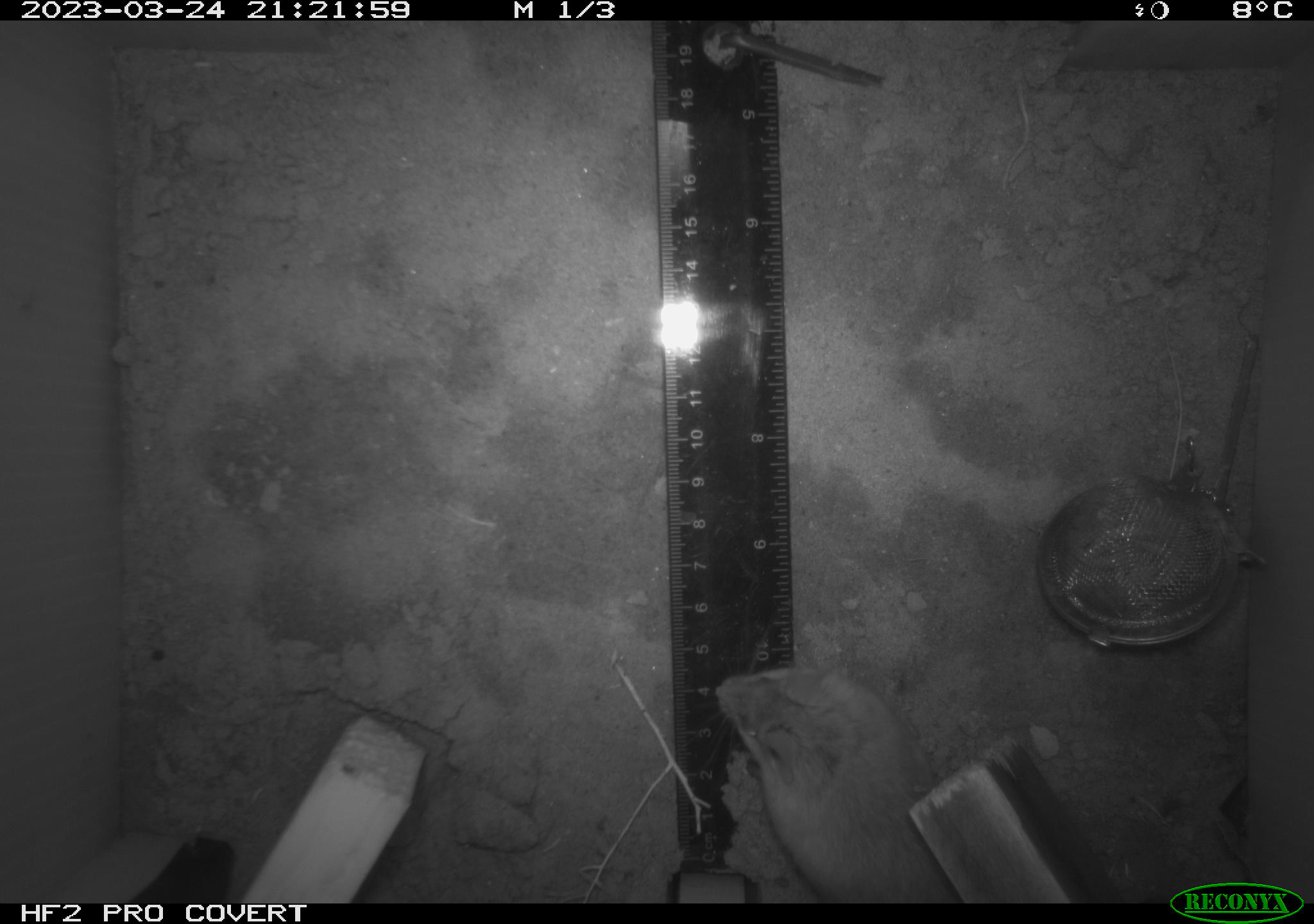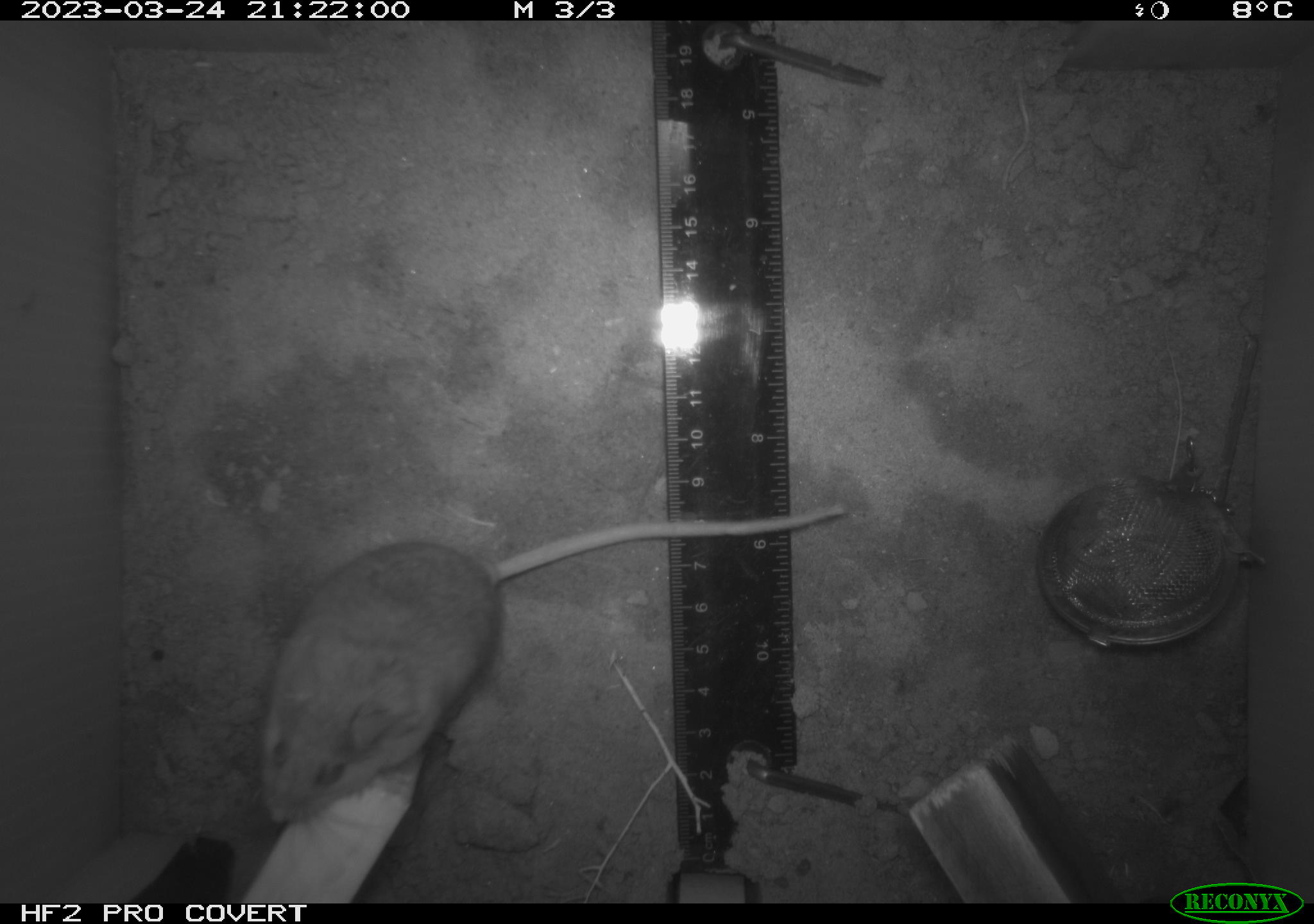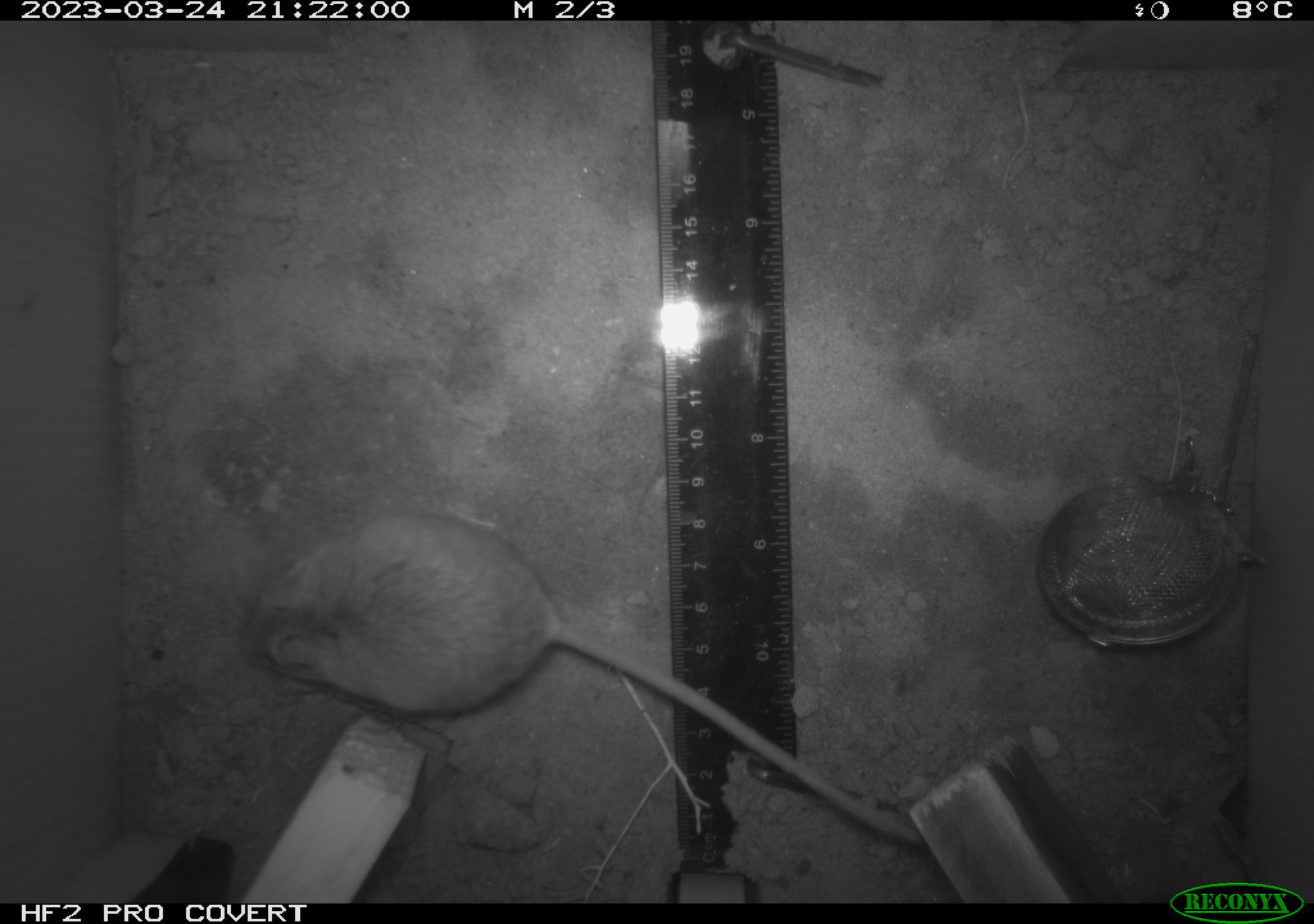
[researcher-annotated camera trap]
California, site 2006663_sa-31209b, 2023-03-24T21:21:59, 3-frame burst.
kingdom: Animalia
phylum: Chordata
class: Mammalia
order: Rodentia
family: Cricetidae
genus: Peromyscus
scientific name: Peromyscus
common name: deer mice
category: peromyscus species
Peromyscus species (deer mice) (Peromyscus).